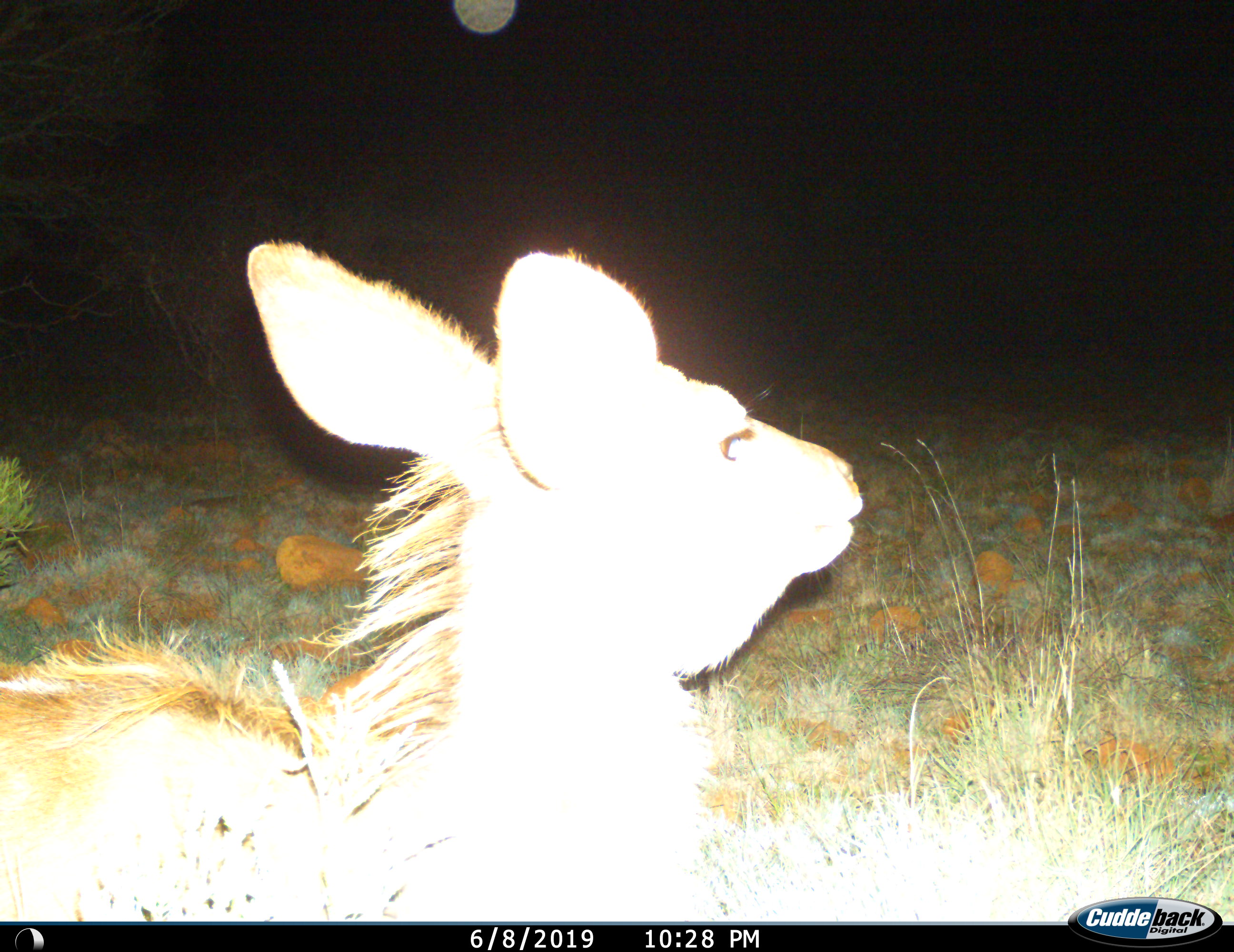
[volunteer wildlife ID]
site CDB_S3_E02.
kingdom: Animalia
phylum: Chordata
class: Mammalia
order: Artiodactyla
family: Bovidae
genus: Tragelaphus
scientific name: Tragelaphus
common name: kudu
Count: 1.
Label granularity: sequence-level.